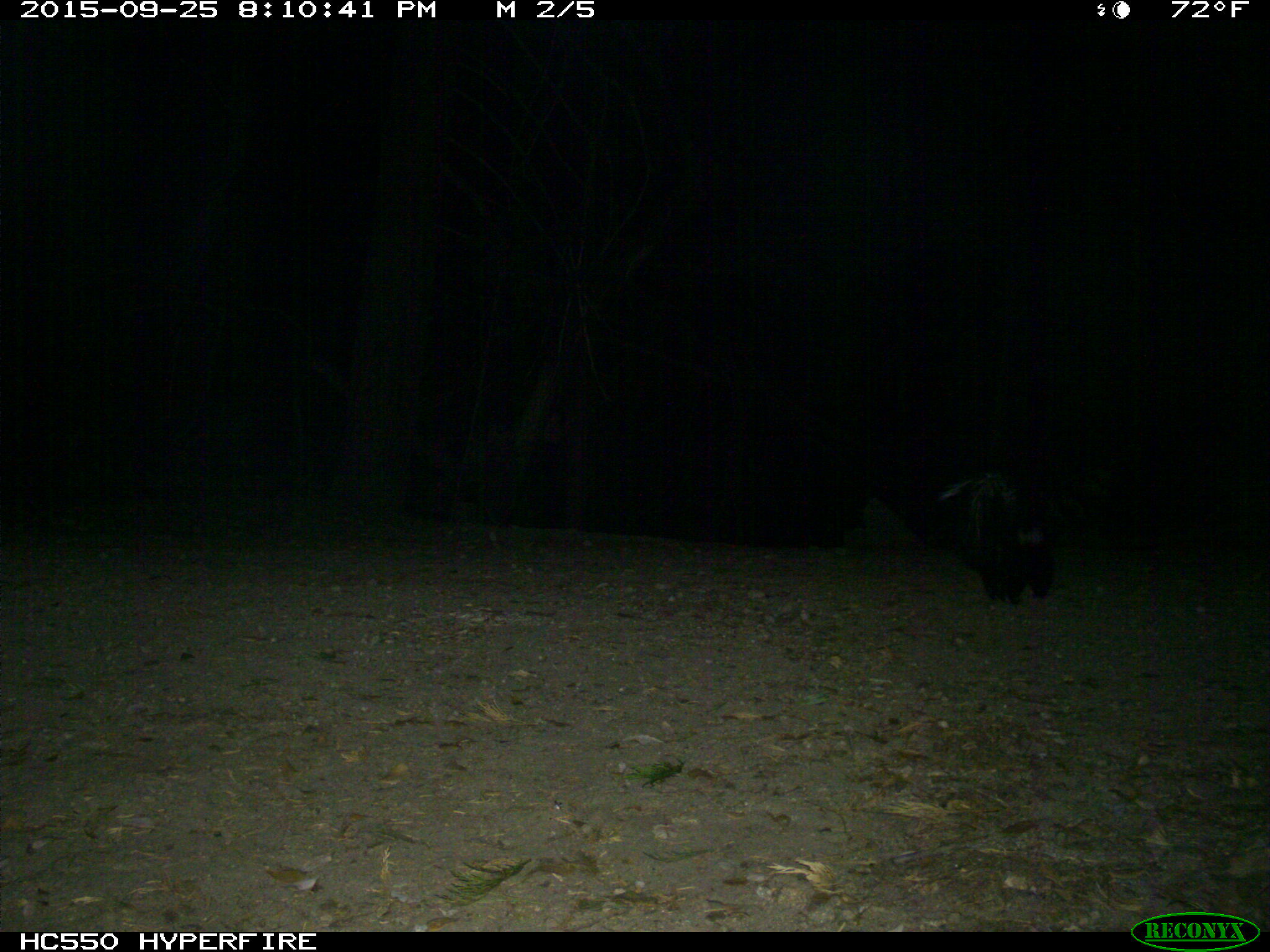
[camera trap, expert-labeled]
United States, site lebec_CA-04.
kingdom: Animalia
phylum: Chordata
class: Mammalia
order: Carnivora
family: Mephitidae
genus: Mephitis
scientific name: Mephitis mephitis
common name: striped skunk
Mephitis mephitis (striped skunk).